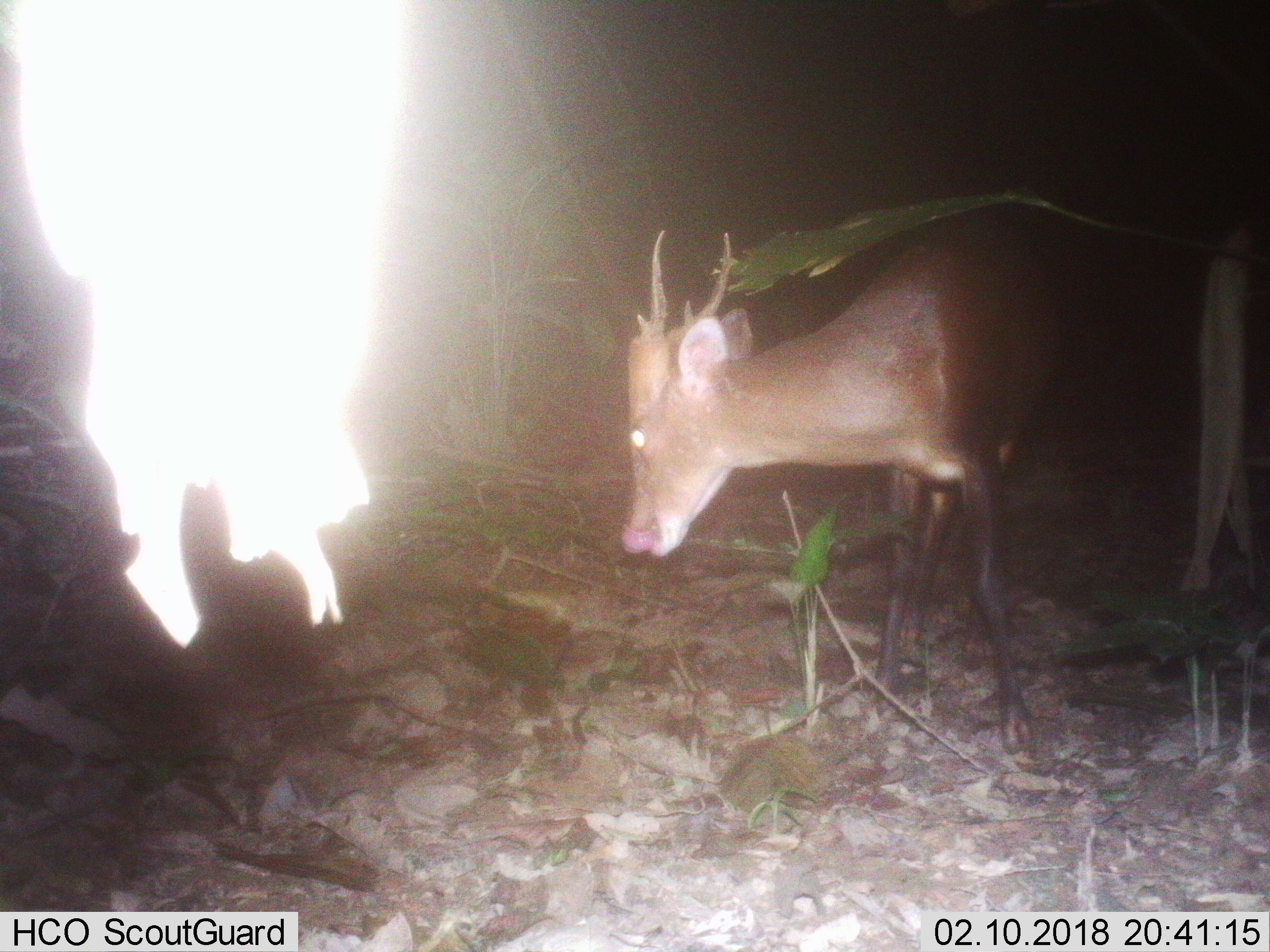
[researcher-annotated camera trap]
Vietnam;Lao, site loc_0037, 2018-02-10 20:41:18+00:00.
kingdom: Animalia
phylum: Chordata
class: Mammalia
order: Artiodactyla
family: Cervidae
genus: Muntiacus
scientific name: Muntiacus vuquangensis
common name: large-antlered muntjac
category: large antlered muntjac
Large antlered muntjac (large-antlered muntjac) (Muntiacus vuquangensis). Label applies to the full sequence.